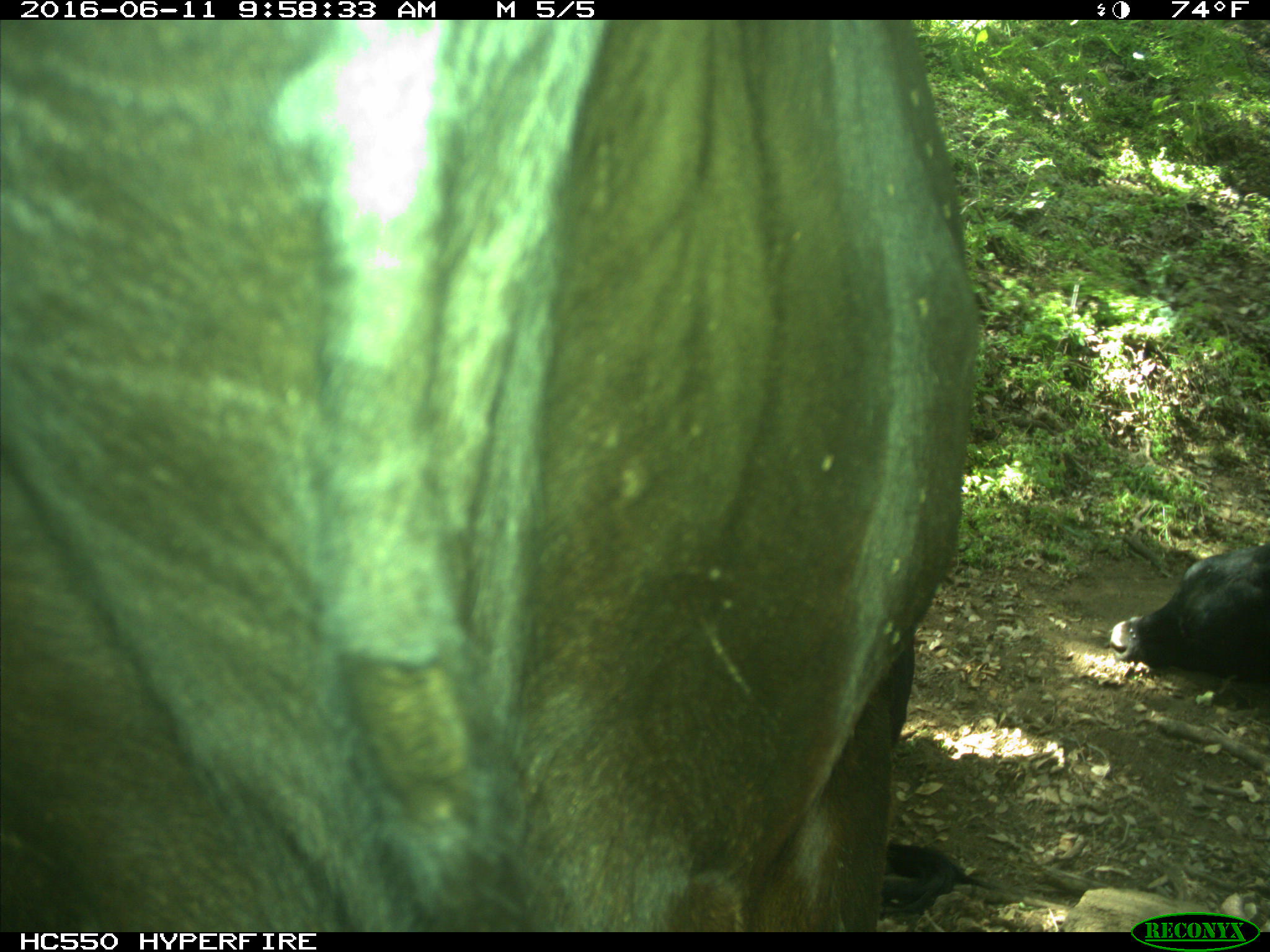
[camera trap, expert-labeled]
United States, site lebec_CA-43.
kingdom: Animalia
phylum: Chordata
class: Mammalia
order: Artiodactyla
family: Bovidae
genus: Bos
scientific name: Bos taurus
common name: domestic cow